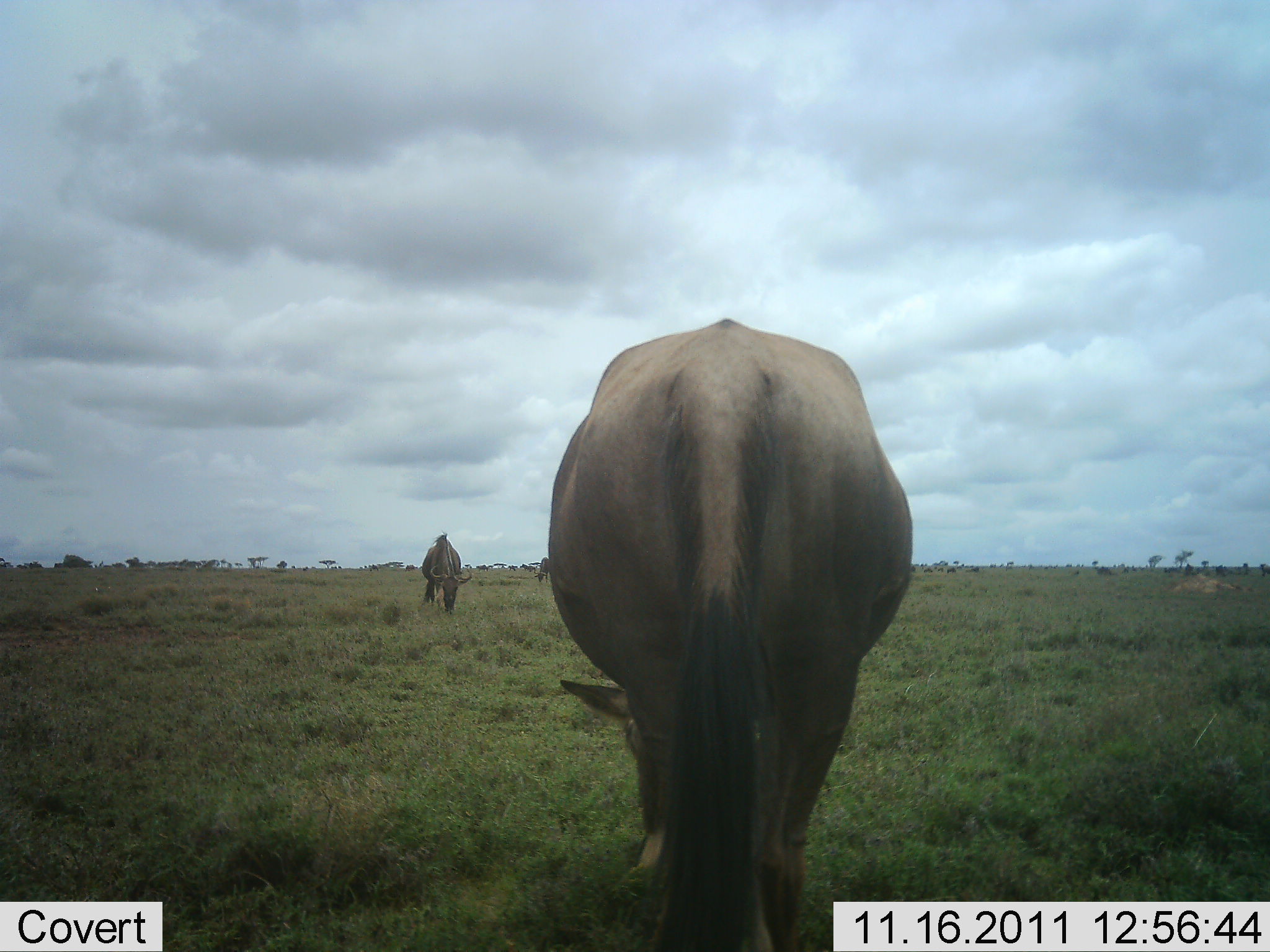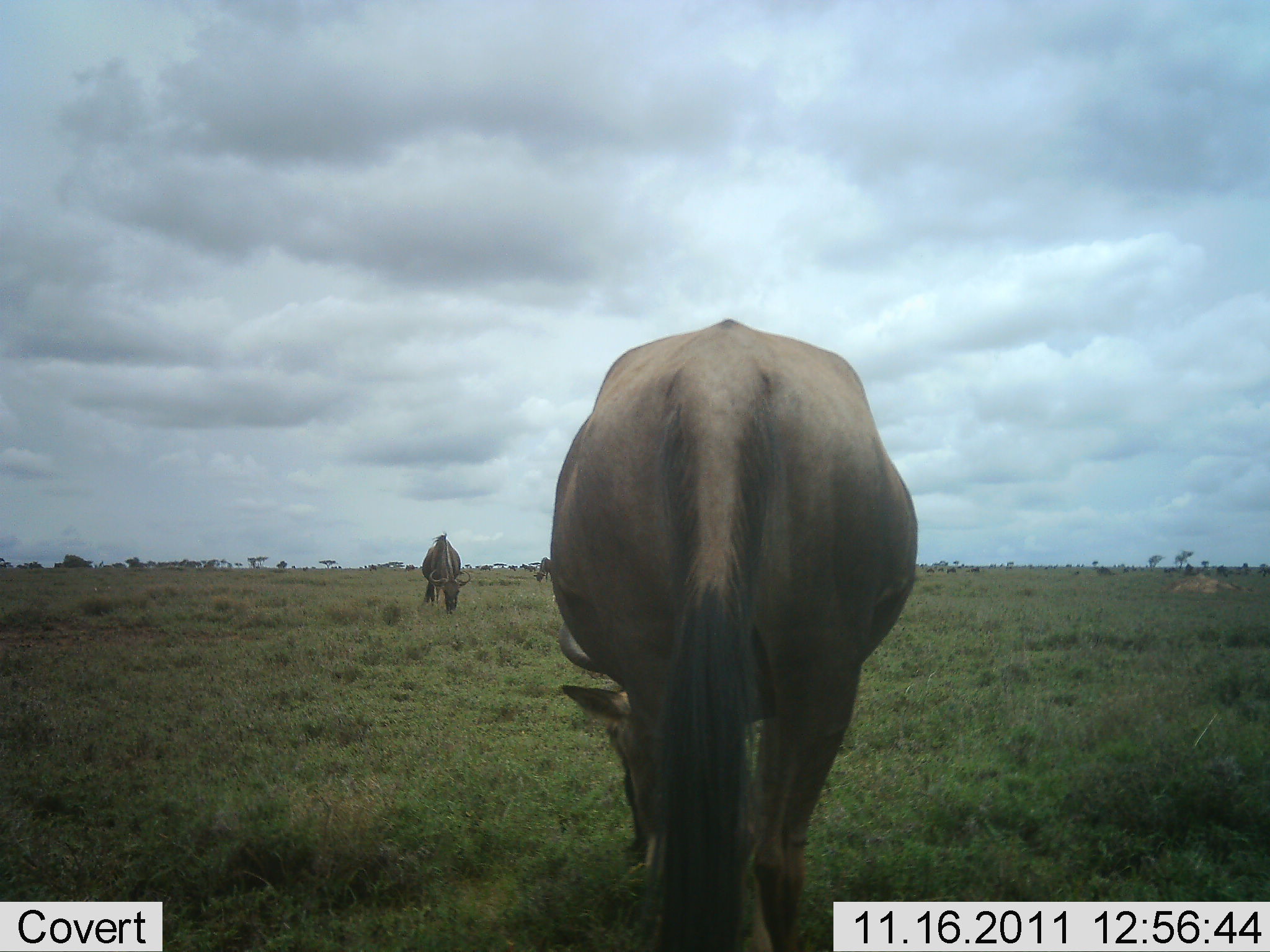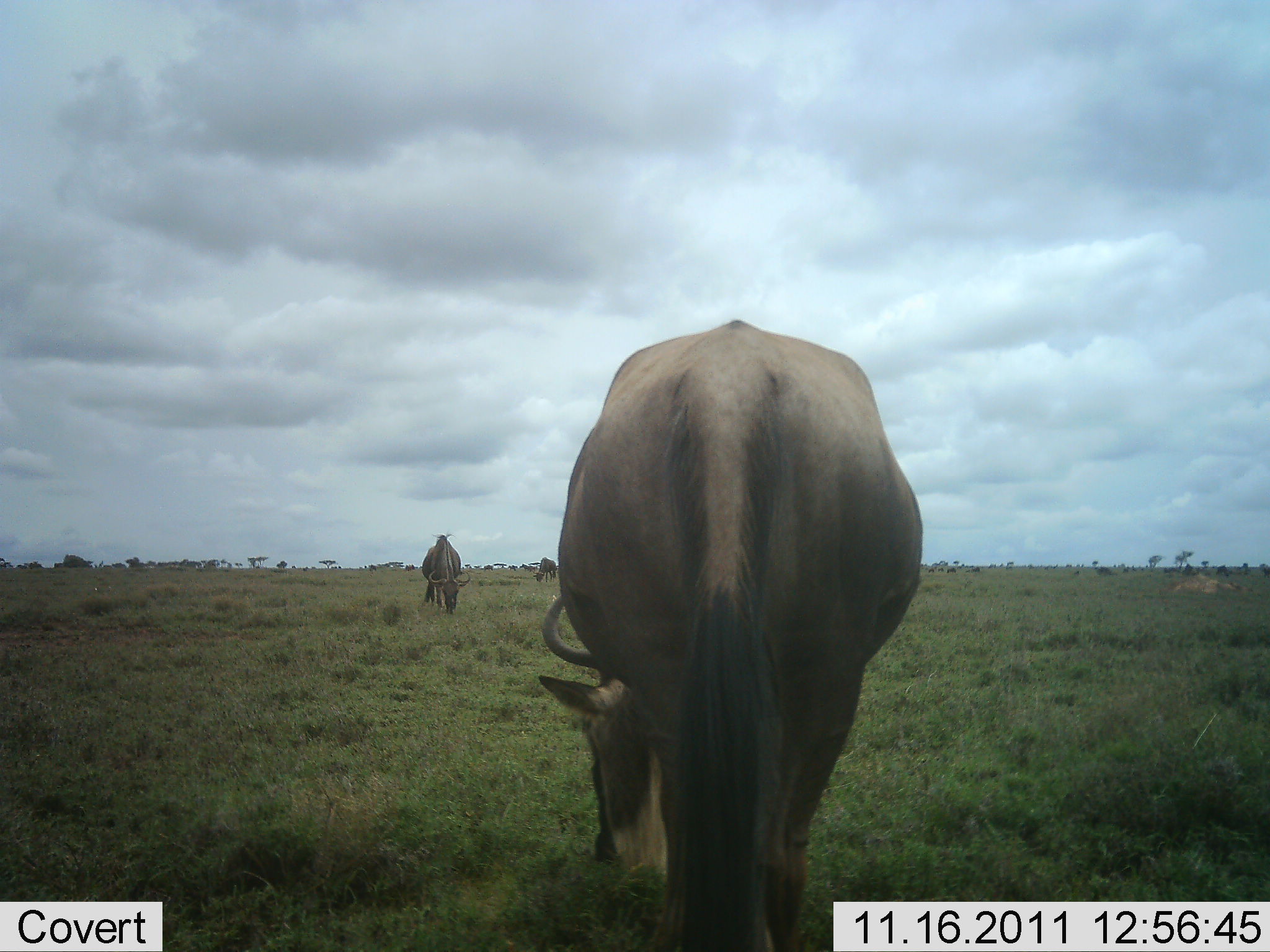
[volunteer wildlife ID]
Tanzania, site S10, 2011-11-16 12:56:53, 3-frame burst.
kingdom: Animalia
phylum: Chordata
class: Mammalia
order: Artiodactyla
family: Bovidae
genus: Connochaetes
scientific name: Connochaetes taurinus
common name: blue wildebeest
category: wildebeest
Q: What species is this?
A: Wildebeest (blue wildebeest) (Connochaetes taurinus).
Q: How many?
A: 3.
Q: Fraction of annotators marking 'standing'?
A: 38%.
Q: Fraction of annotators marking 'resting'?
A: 0%.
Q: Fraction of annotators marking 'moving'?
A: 8%.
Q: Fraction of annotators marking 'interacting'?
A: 0%.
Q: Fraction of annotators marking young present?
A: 0%.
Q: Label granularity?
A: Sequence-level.